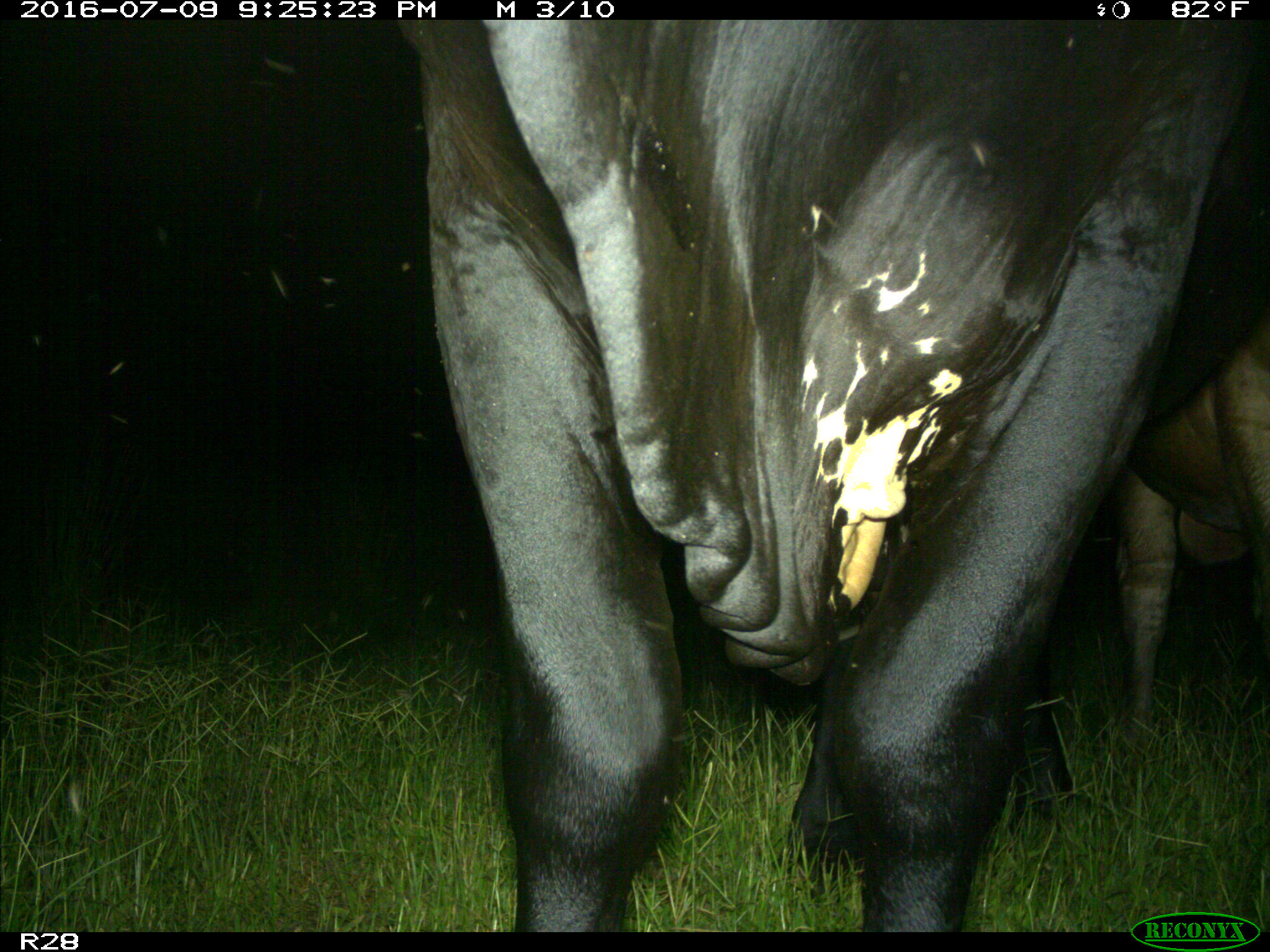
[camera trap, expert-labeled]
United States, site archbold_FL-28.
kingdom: Animalia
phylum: Chordata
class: Mammalia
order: Artiodactyla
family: Bovidae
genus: Bos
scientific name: Bos taurus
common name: domestic cow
Bos taurus (domestic cow).